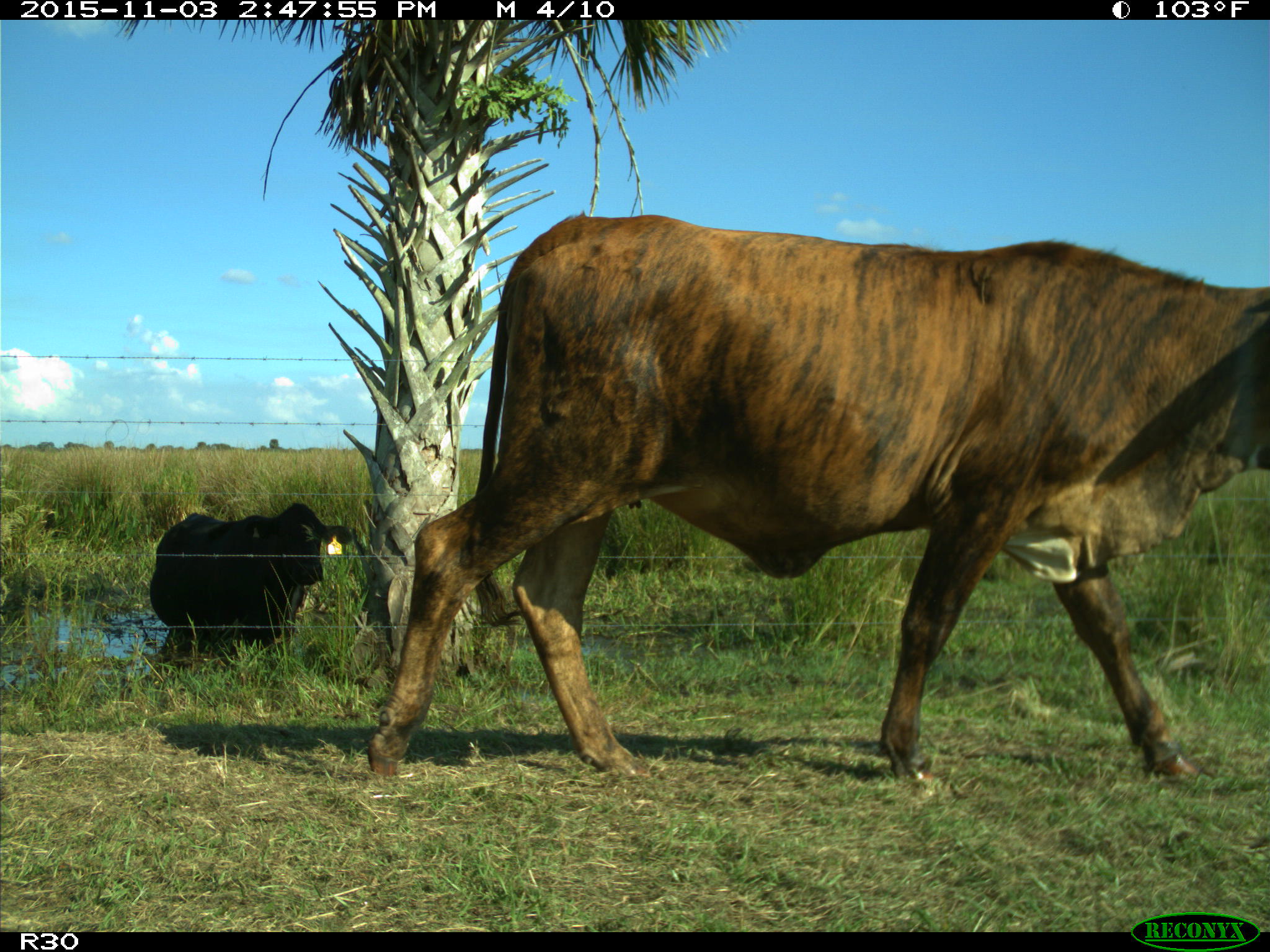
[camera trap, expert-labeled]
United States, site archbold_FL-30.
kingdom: Animalia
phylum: Chordata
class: Mammalia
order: Artiodactyla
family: Bovidae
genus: Bos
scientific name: Bos taurus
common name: domestic cow